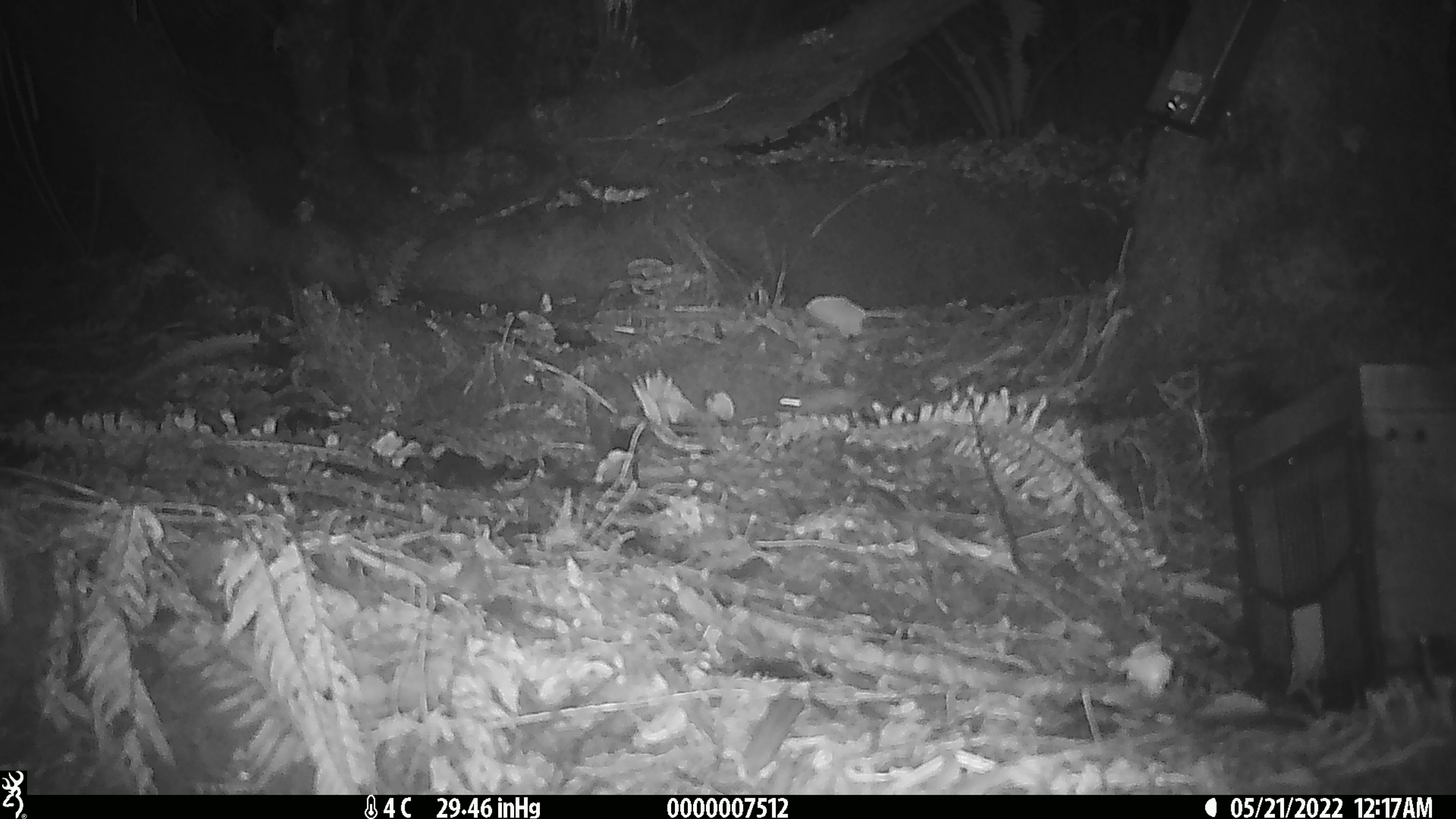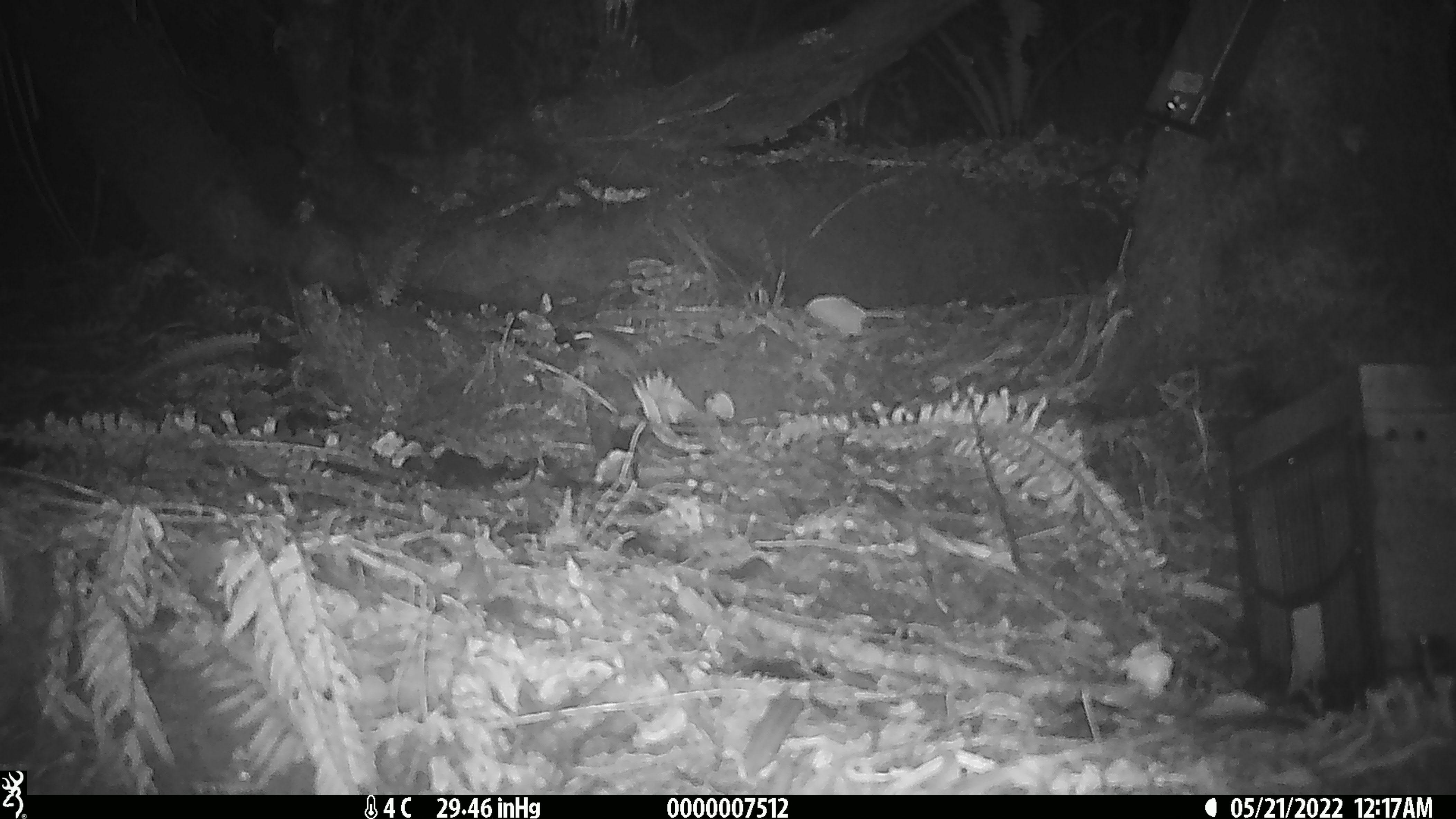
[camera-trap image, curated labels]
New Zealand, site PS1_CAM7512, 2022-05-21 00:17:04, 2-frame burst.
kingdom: Animalia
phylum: Chordata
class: Mammalia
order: Rodentia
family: Muridae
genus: Mus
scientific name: Mus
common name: mouse